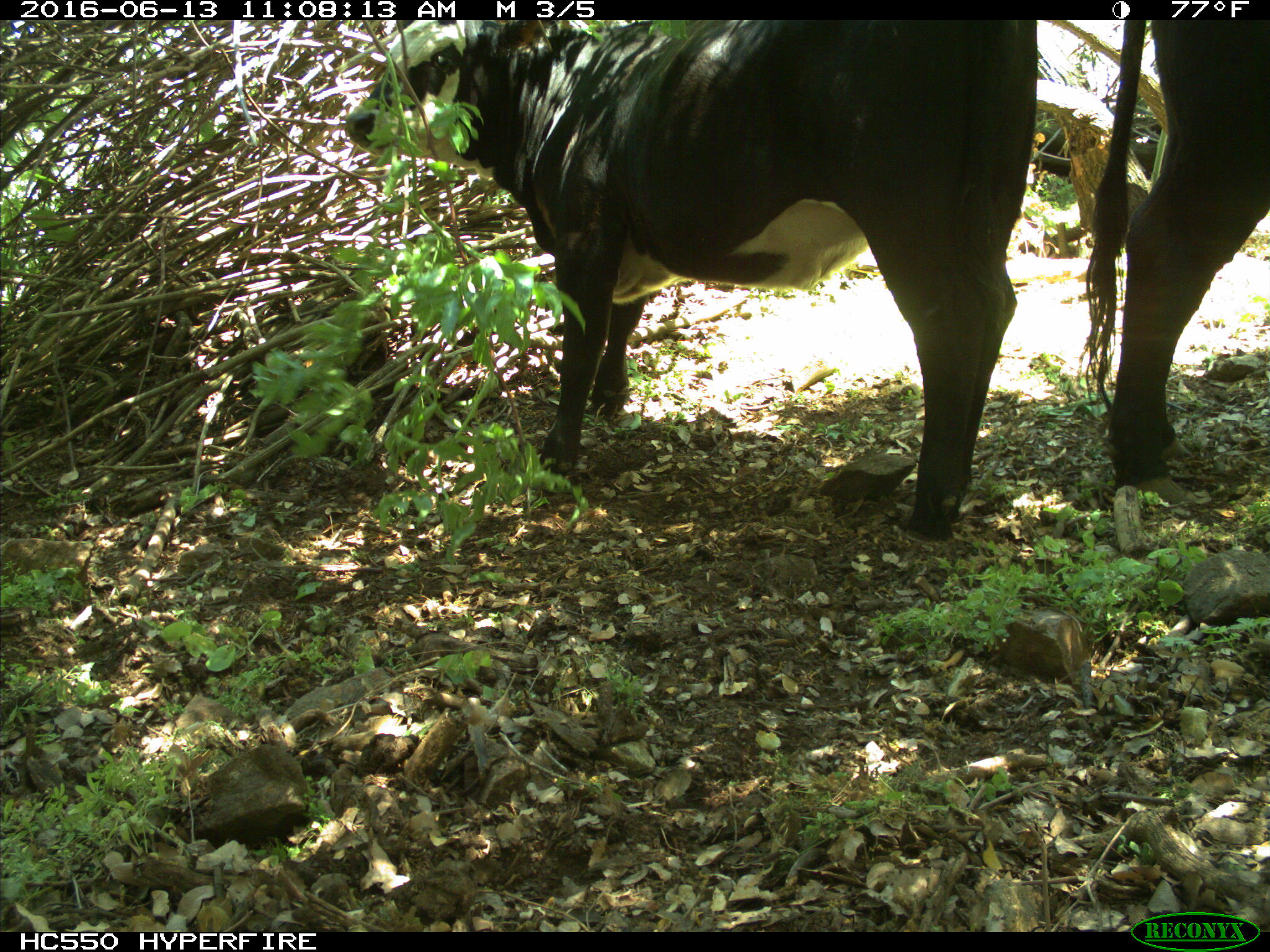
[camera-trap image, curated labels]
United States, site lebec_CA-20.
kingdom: Animalia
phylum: Chordata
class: Mammalia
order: Artiodactyla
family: Bovidae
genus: Bos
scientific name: Bos taurus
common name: domestic cow